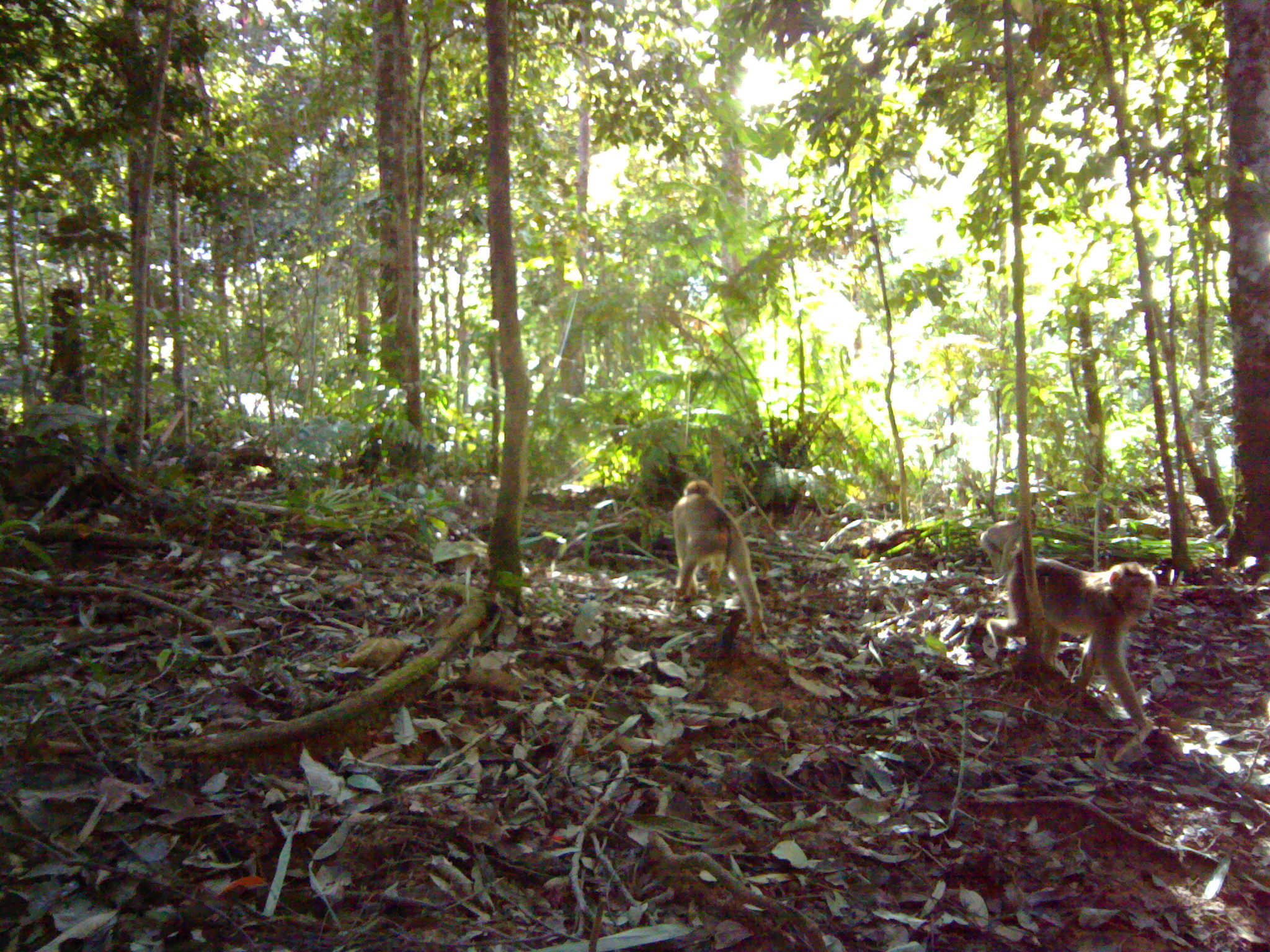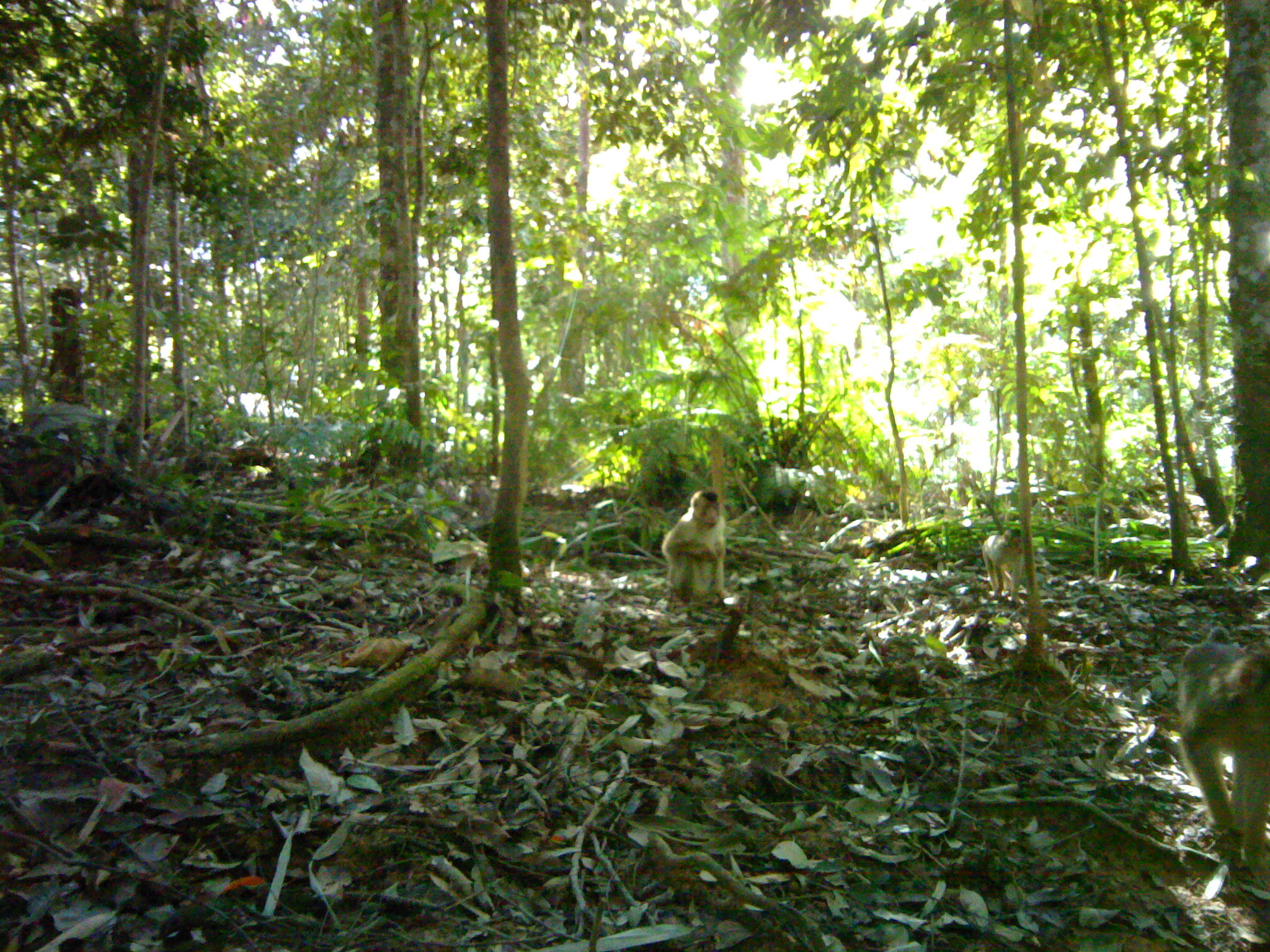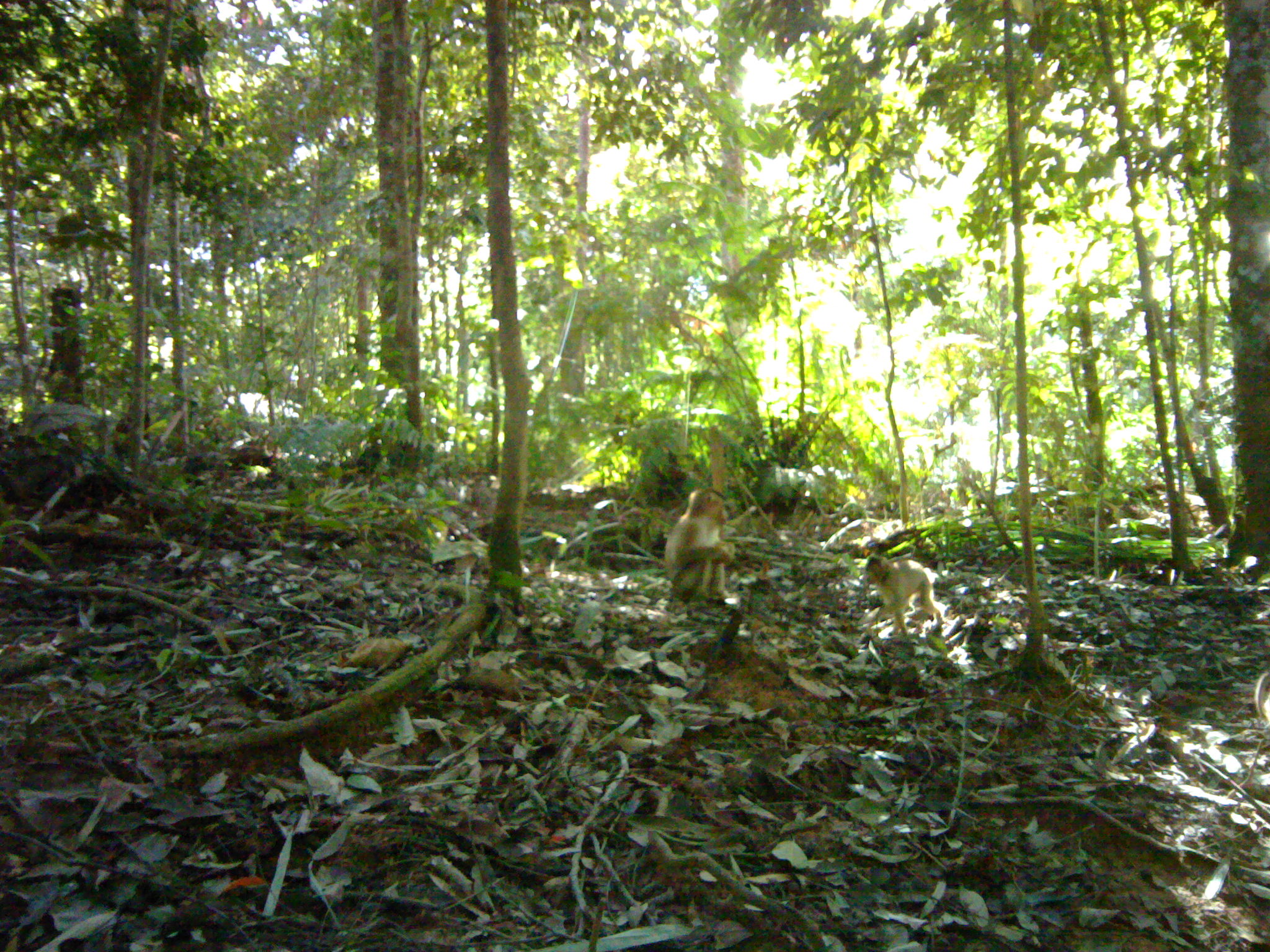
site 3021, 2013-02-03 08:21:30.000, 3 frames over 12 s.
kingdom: Animalia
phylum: Chordata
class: Mammalia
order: Primates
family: Cercopithecidae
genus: Macaca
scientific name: Macaca nemestrina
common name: southern pig-tailed macaque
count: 3